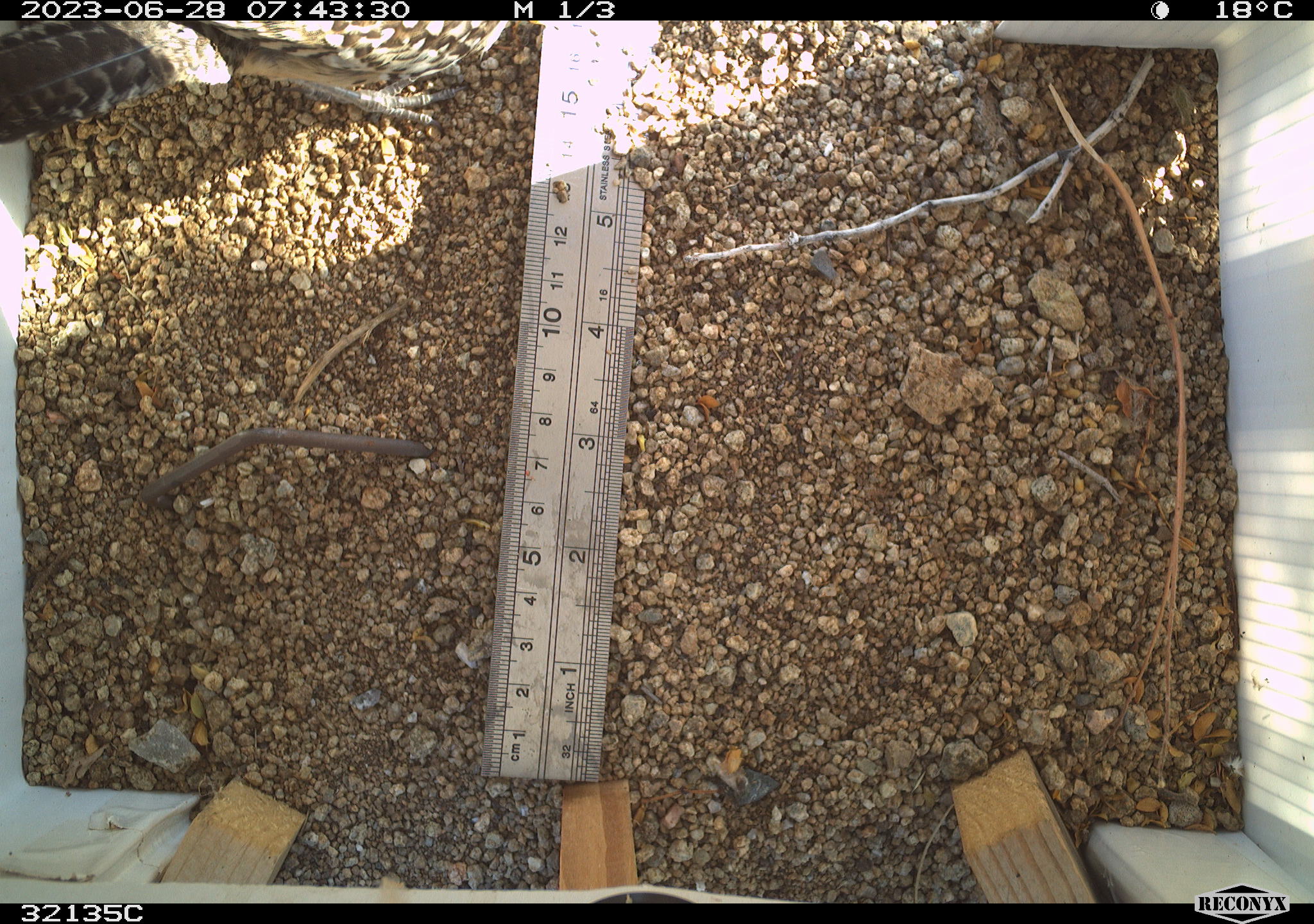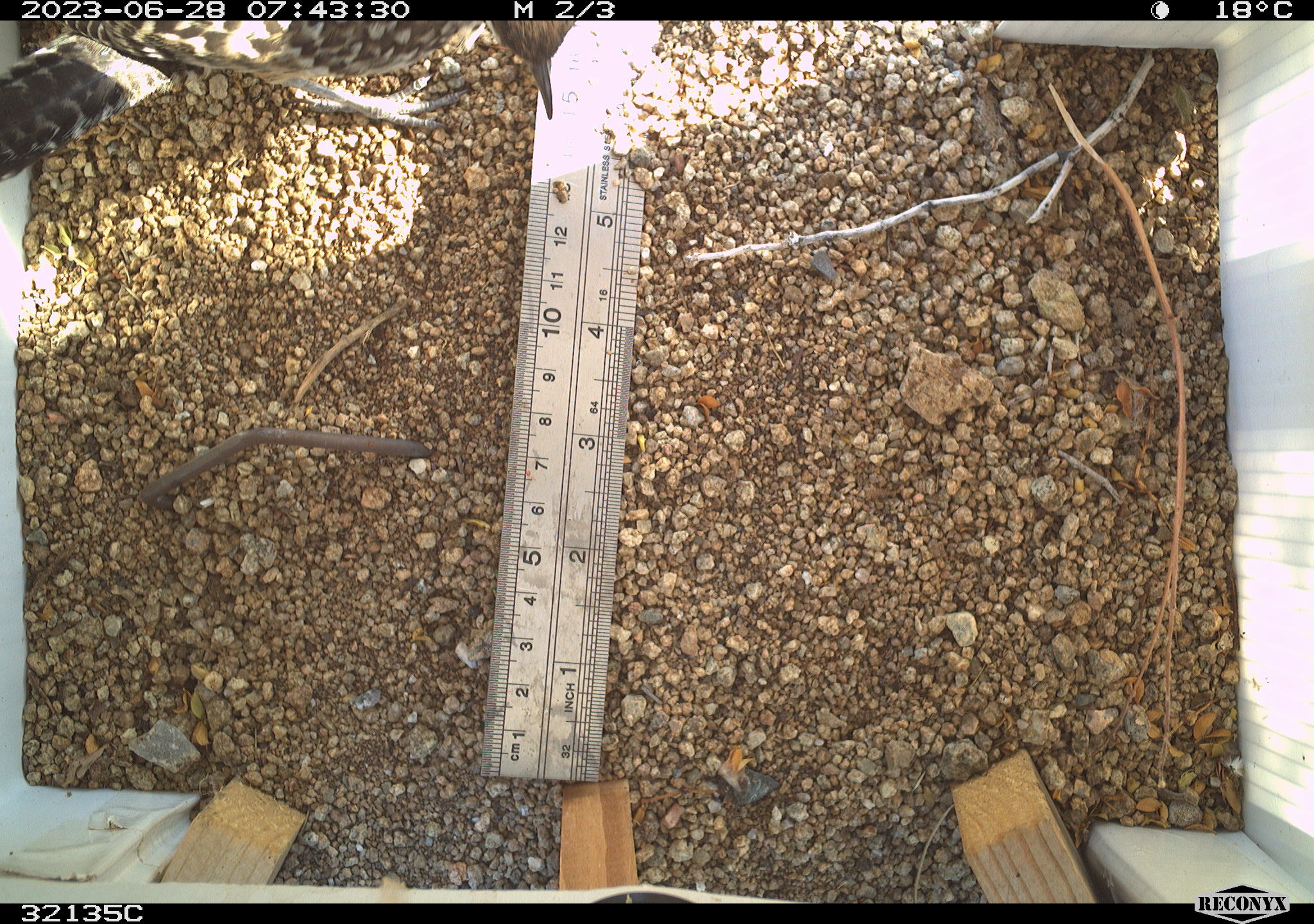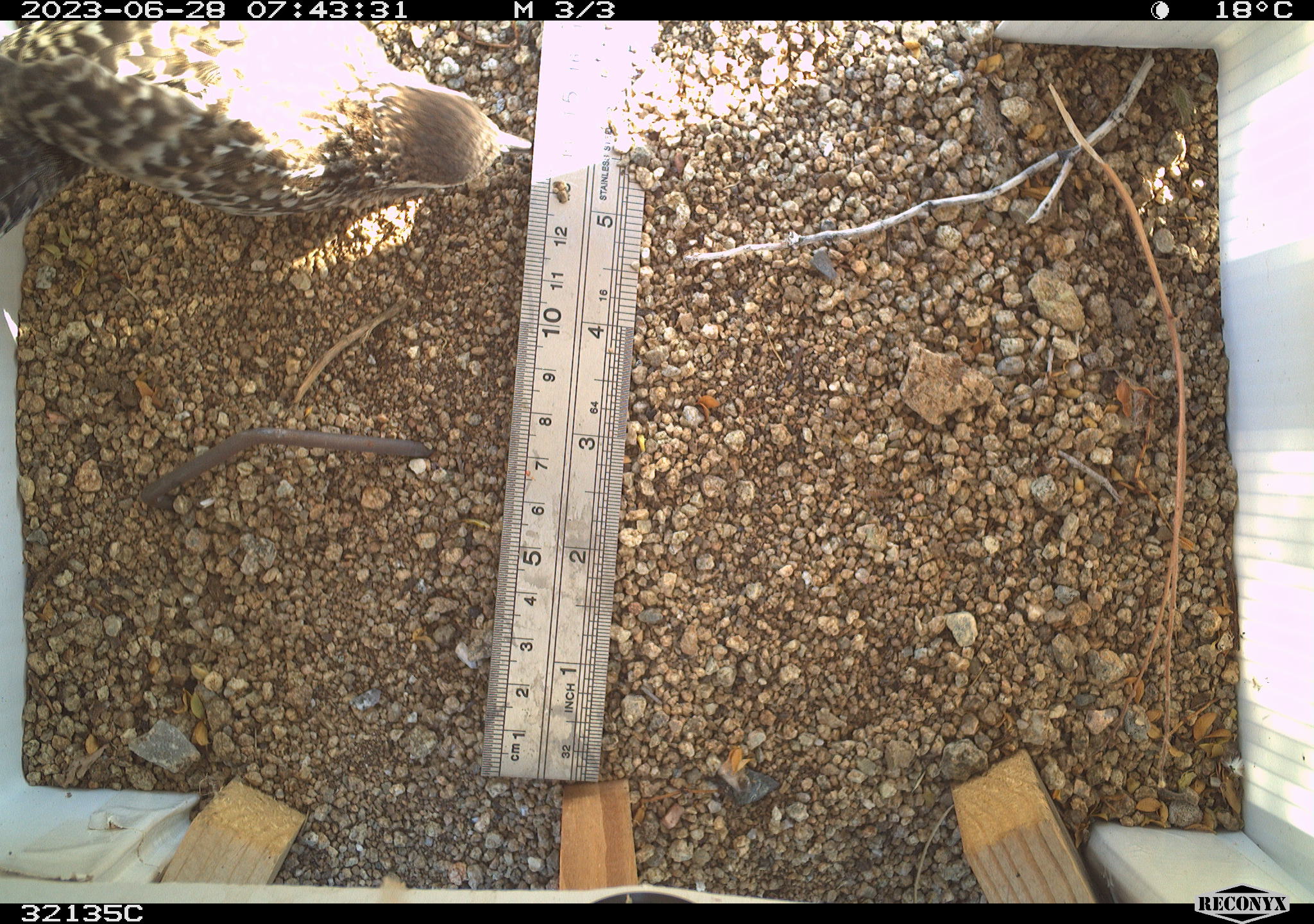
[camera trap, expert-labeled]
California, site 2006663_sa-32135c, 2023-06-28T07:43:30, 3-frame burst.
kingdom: Animalia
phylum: Chordata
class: Aves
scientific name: Aves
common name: bird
Bird (Aves).